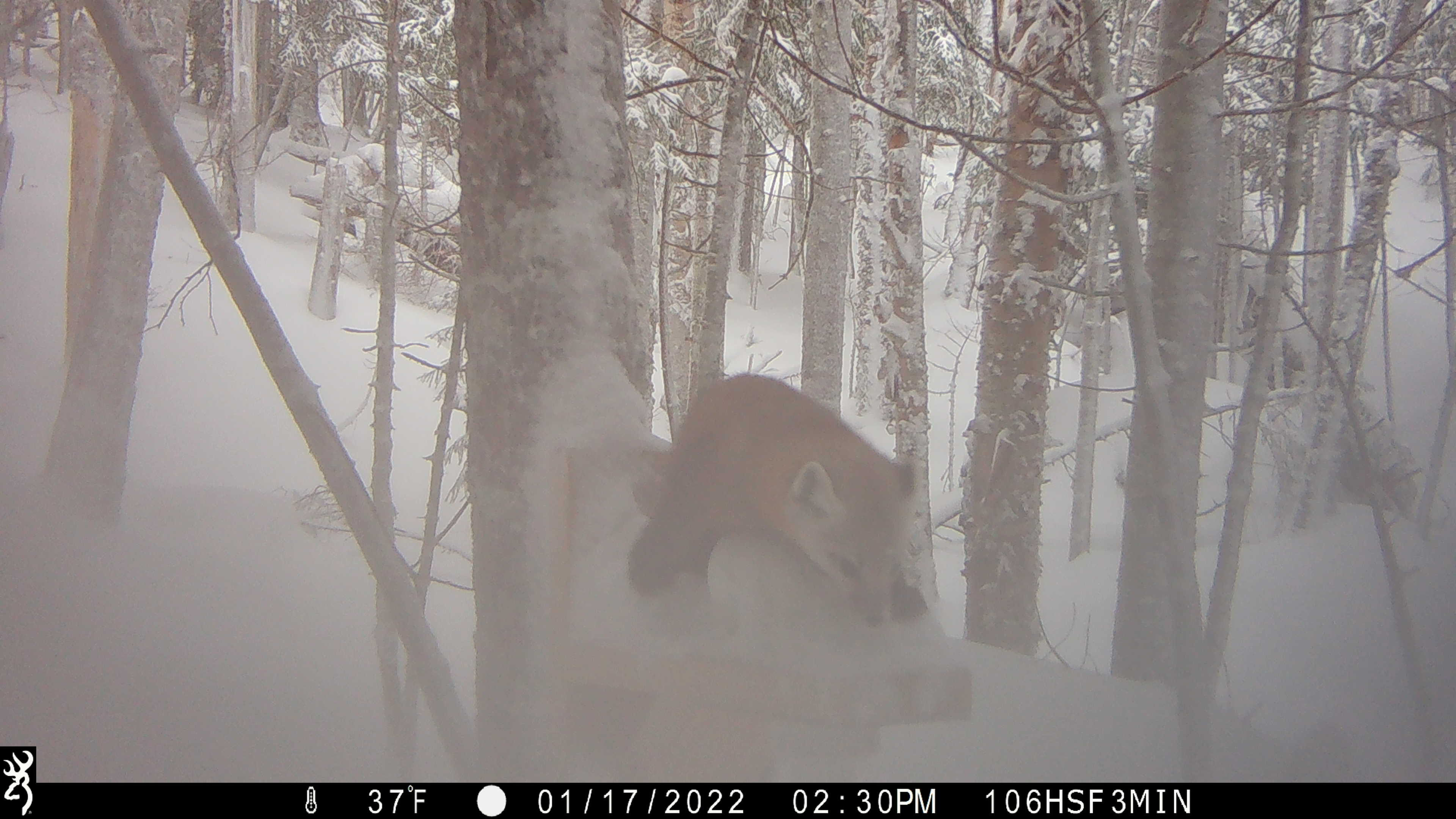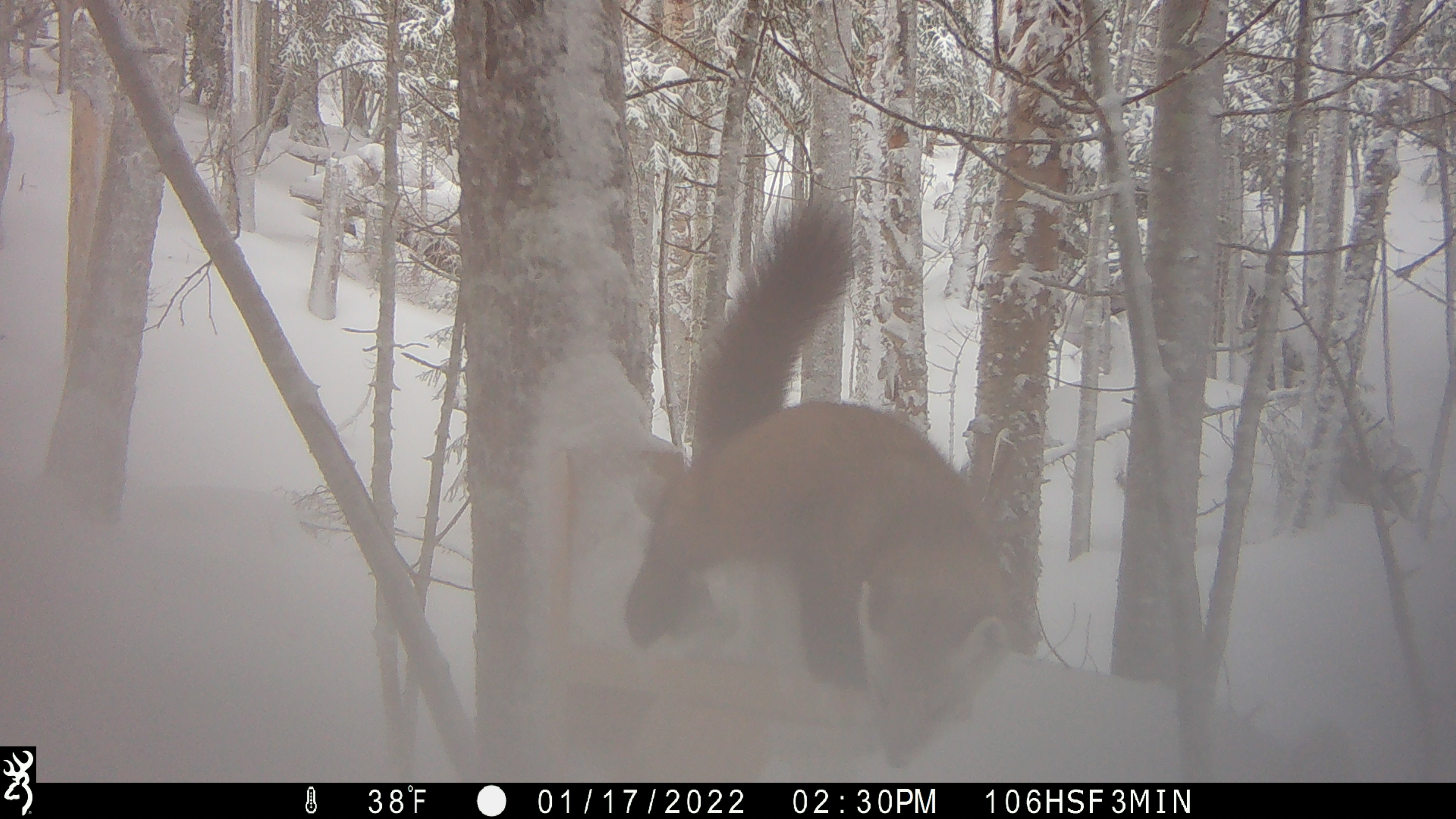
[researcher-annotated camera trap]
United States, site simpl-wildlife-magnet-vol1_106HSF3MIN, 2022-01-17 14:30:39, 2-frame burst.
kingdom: Animalia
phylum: Chordata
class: Mammalia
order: Carnivora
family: Mustelidae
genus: Martes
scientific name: Martes americana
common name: american marten